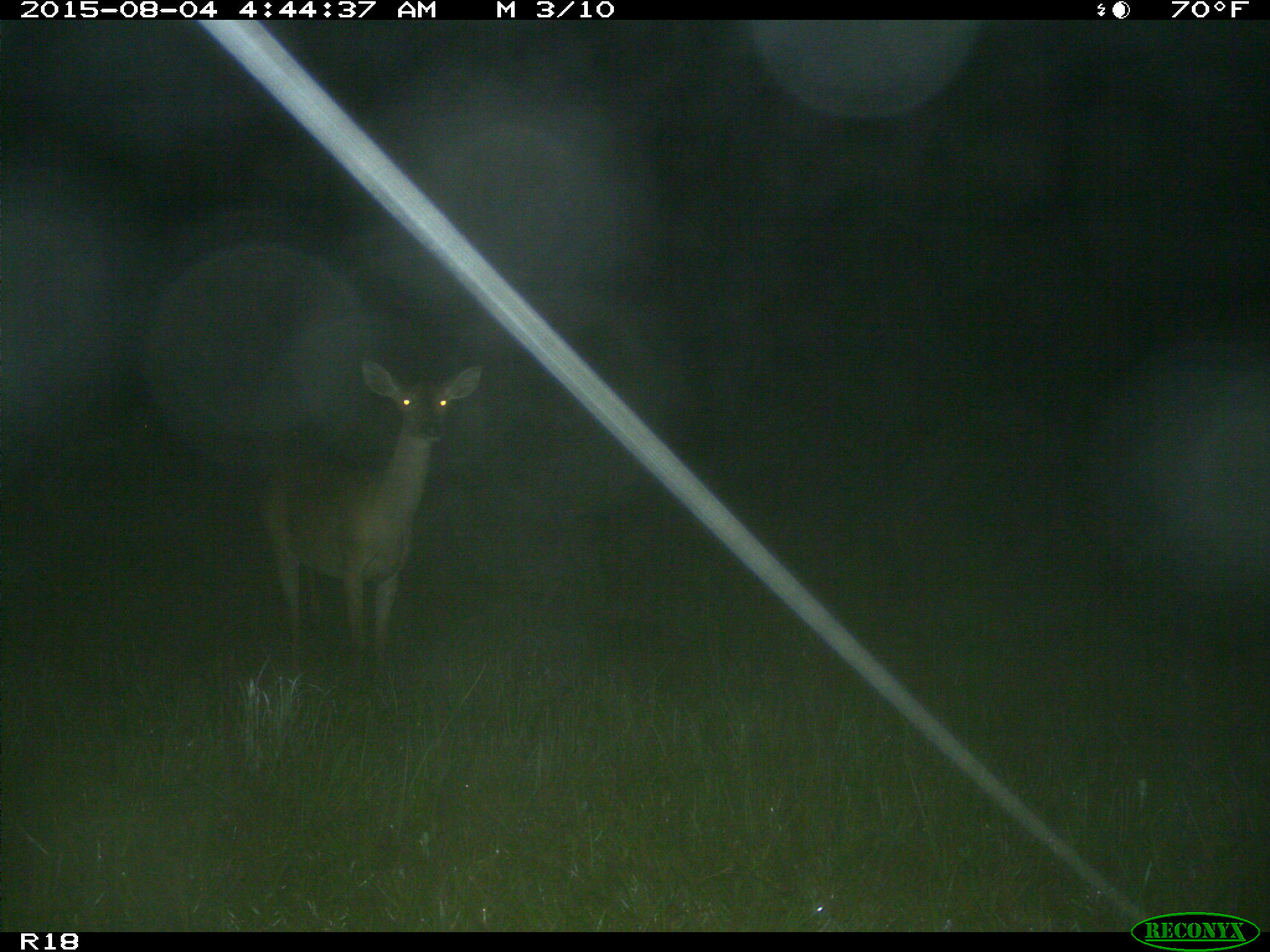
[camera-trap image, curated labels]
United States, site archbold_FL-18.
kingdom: Animalia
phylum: Chordata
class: Mammalia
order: Artiodactyla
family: Cervidae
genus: Odocoileus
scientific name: Odocoileus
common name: deer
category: unidentified deer